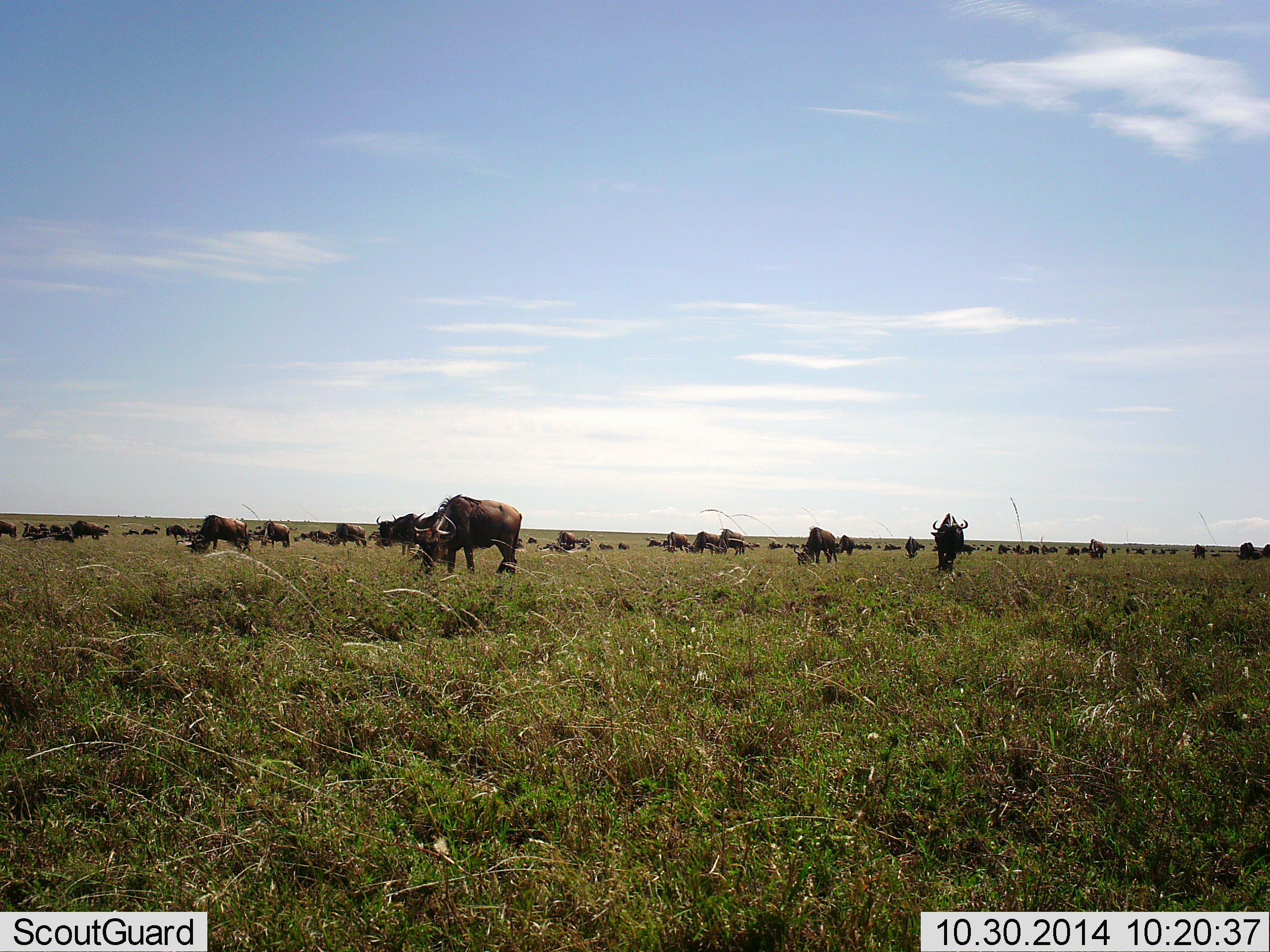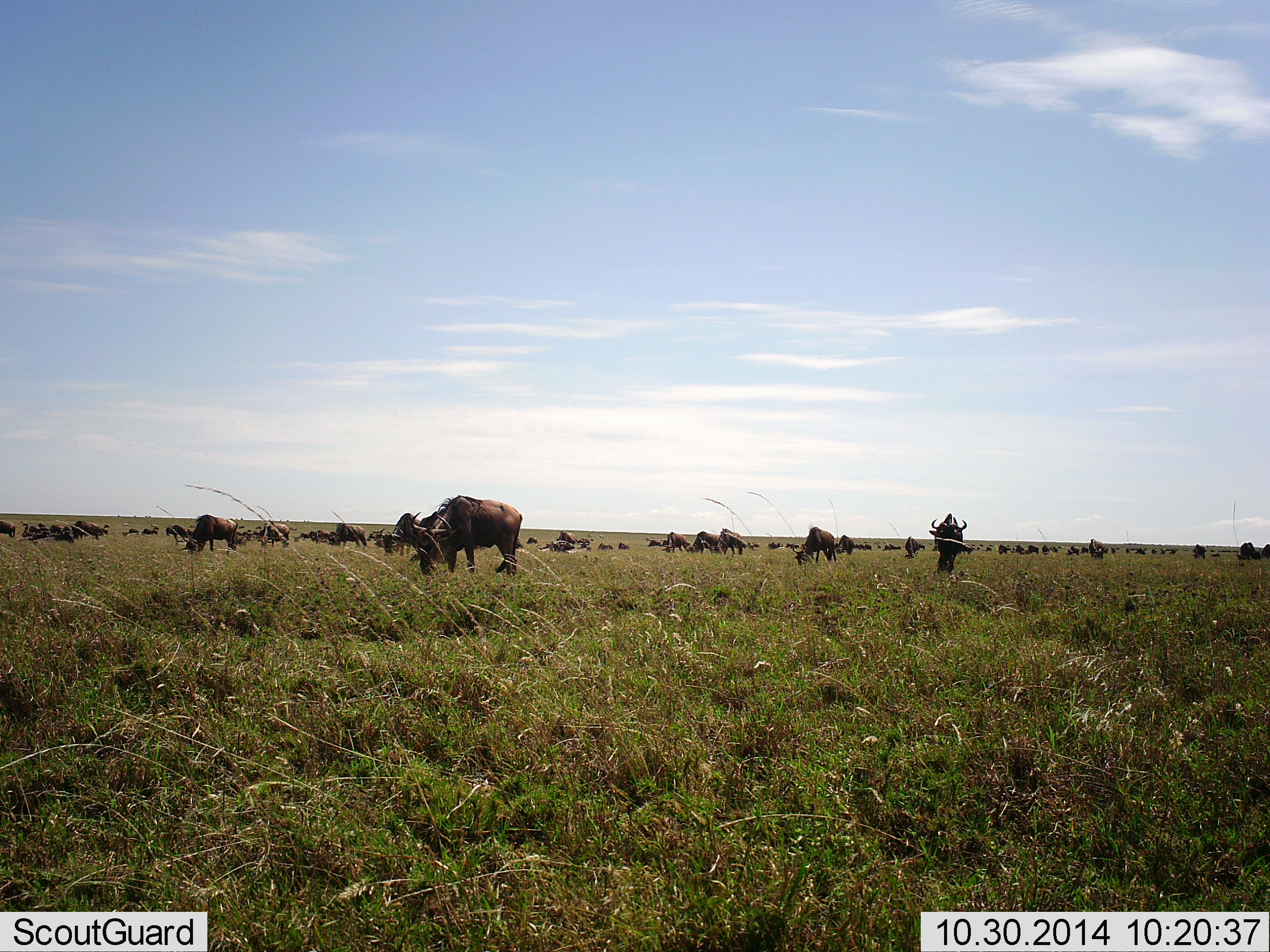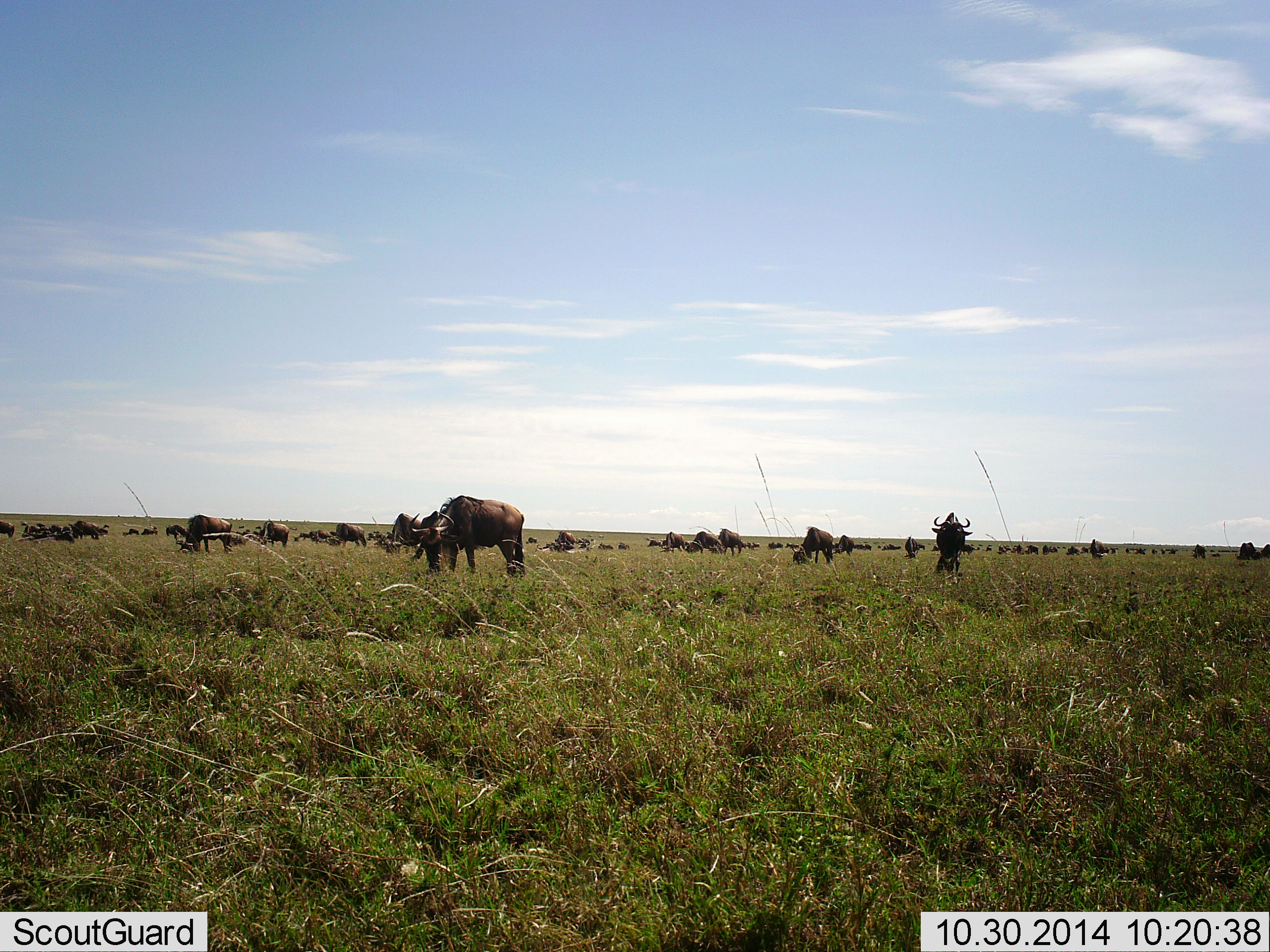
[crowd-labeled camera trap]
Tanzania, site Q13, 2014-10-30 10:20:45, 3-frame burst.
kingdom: Animalia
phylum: Chordata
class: Mammalia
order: Artiodactyla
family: Bovidae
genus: Connochaetes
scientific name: Connochaetes taurinus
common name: blue wildebeest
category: wildebeest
Wildebeest (blue wildebeest) (Connochaetes taurinus), count 51+. Behavior (volunteer vote fractions): standing 30%, resting 10%, moving 20%, interacting 10%. Young present (vote fraction): 0%. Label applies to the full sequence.